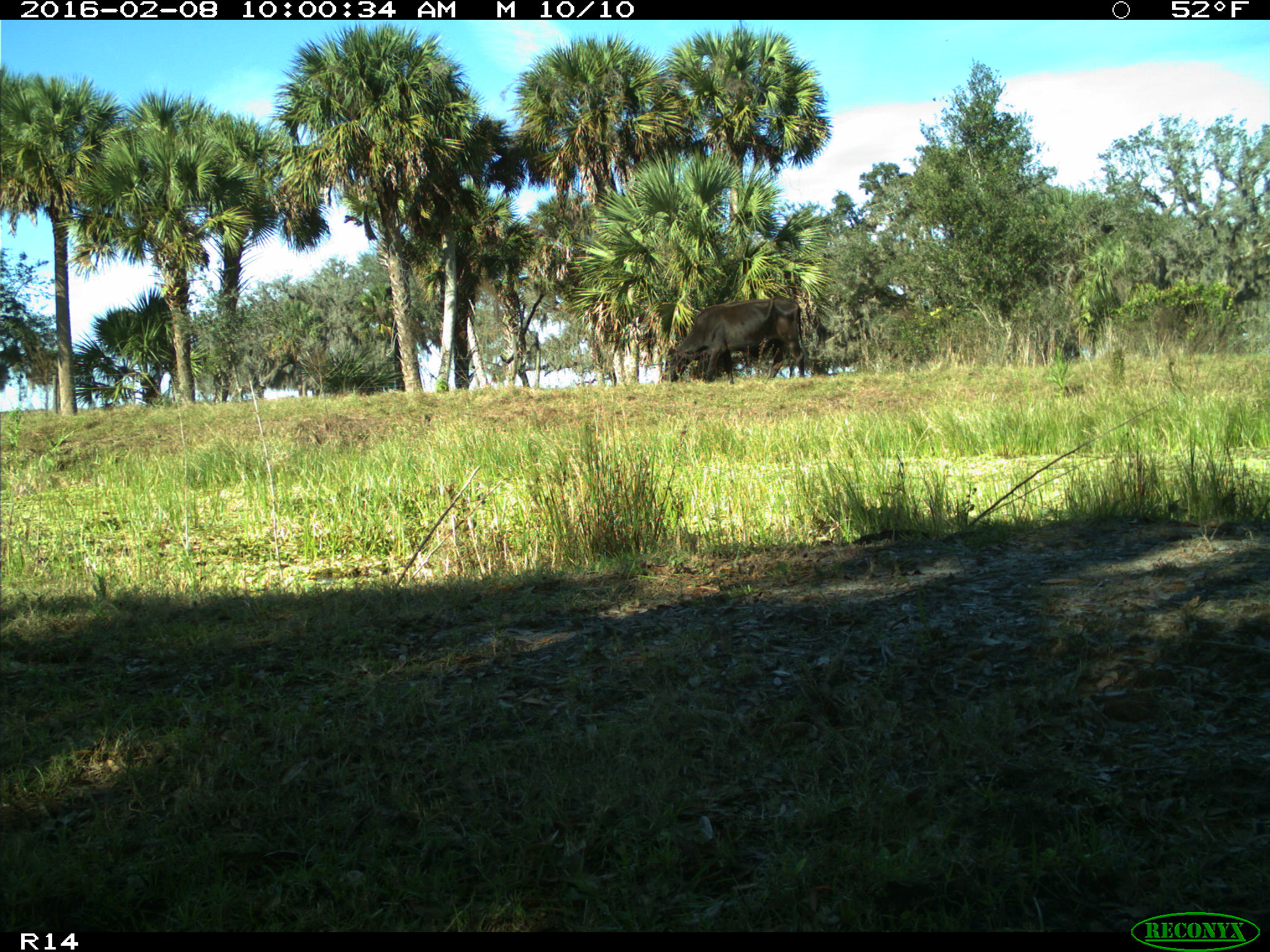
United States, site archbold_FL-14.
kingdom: Animalia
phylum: Chordata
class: Mammalia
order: Artiodactyla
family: Bovidae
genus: Bos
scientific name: Bos taurus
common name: domestic cow